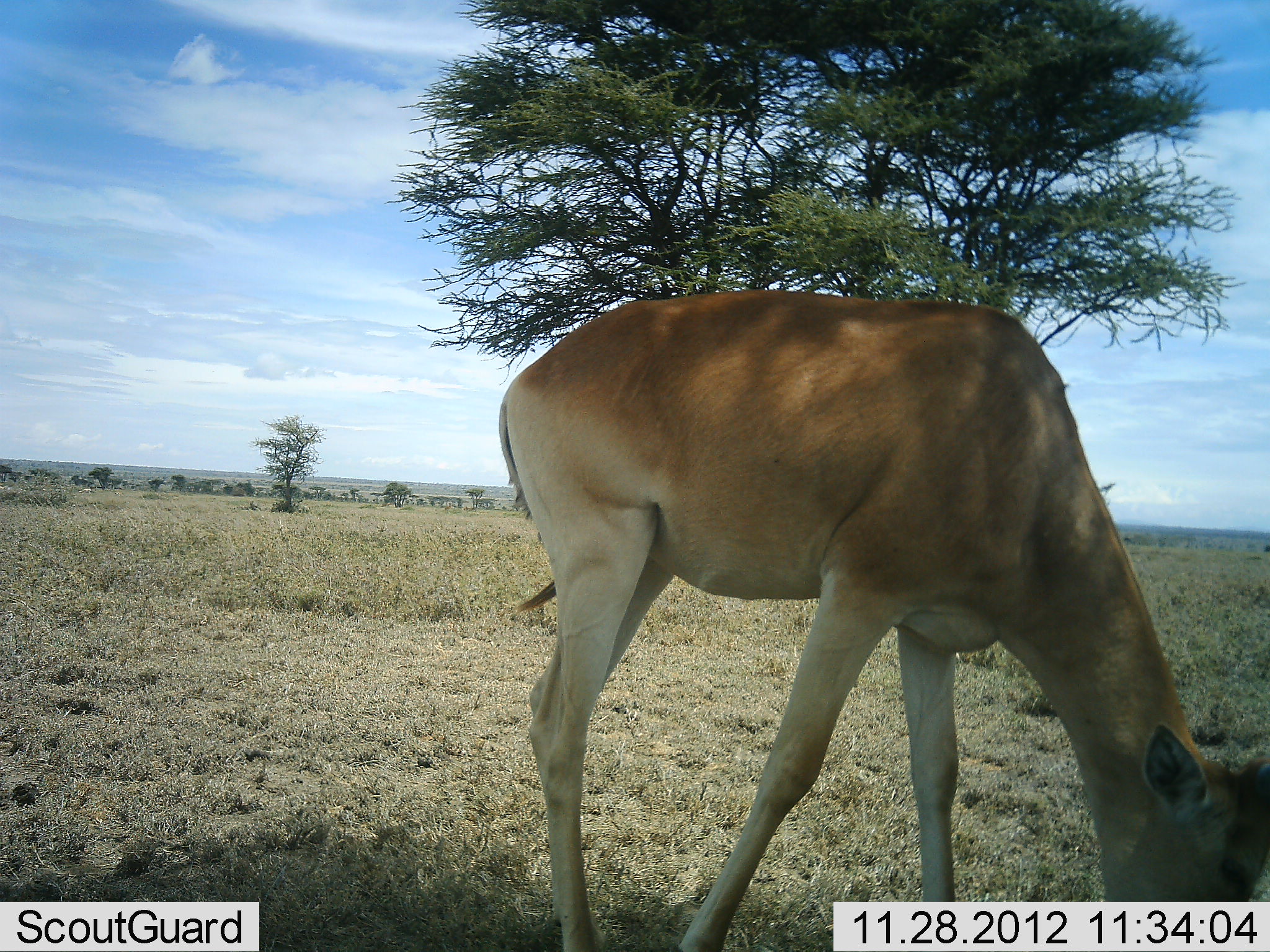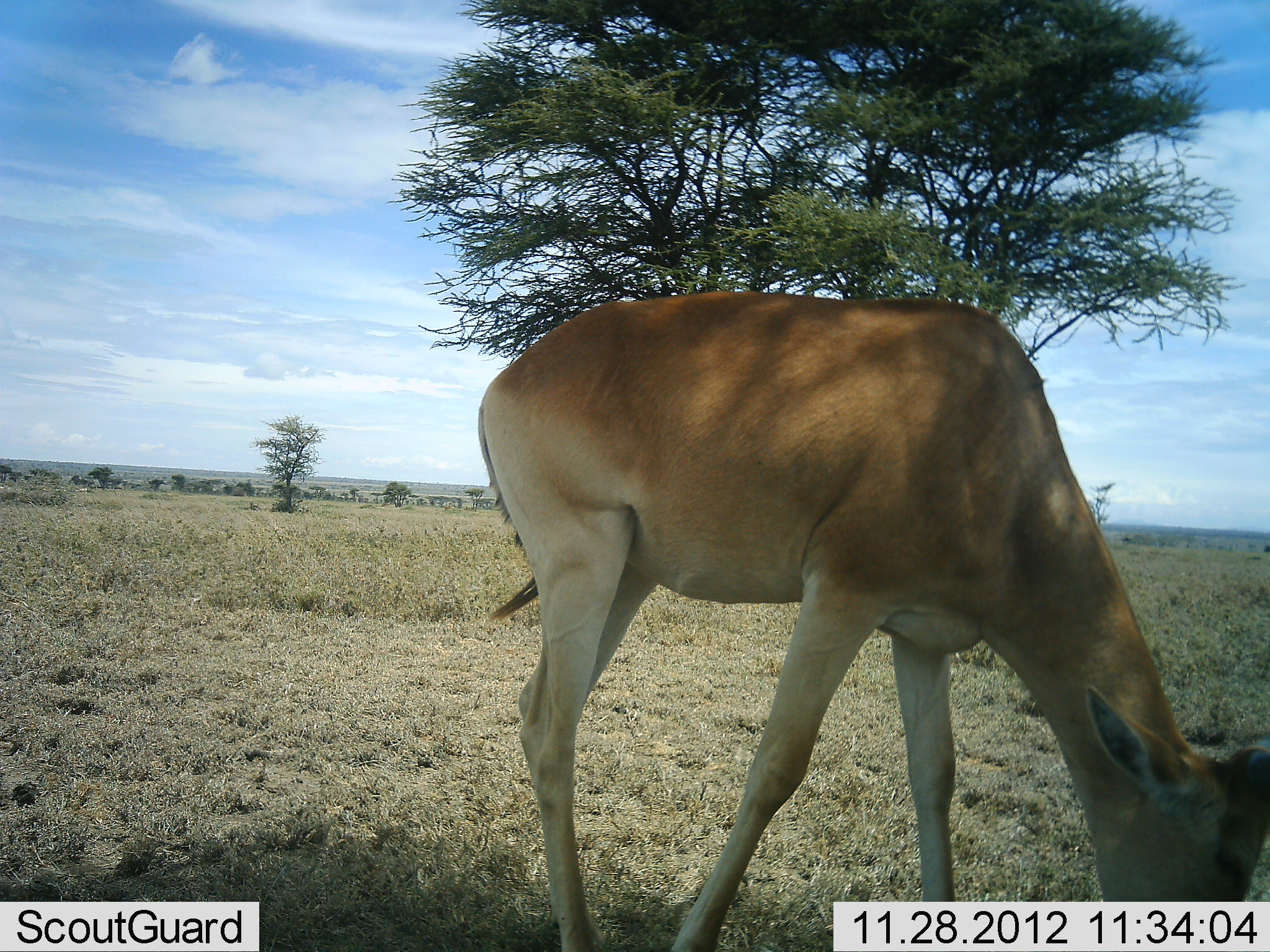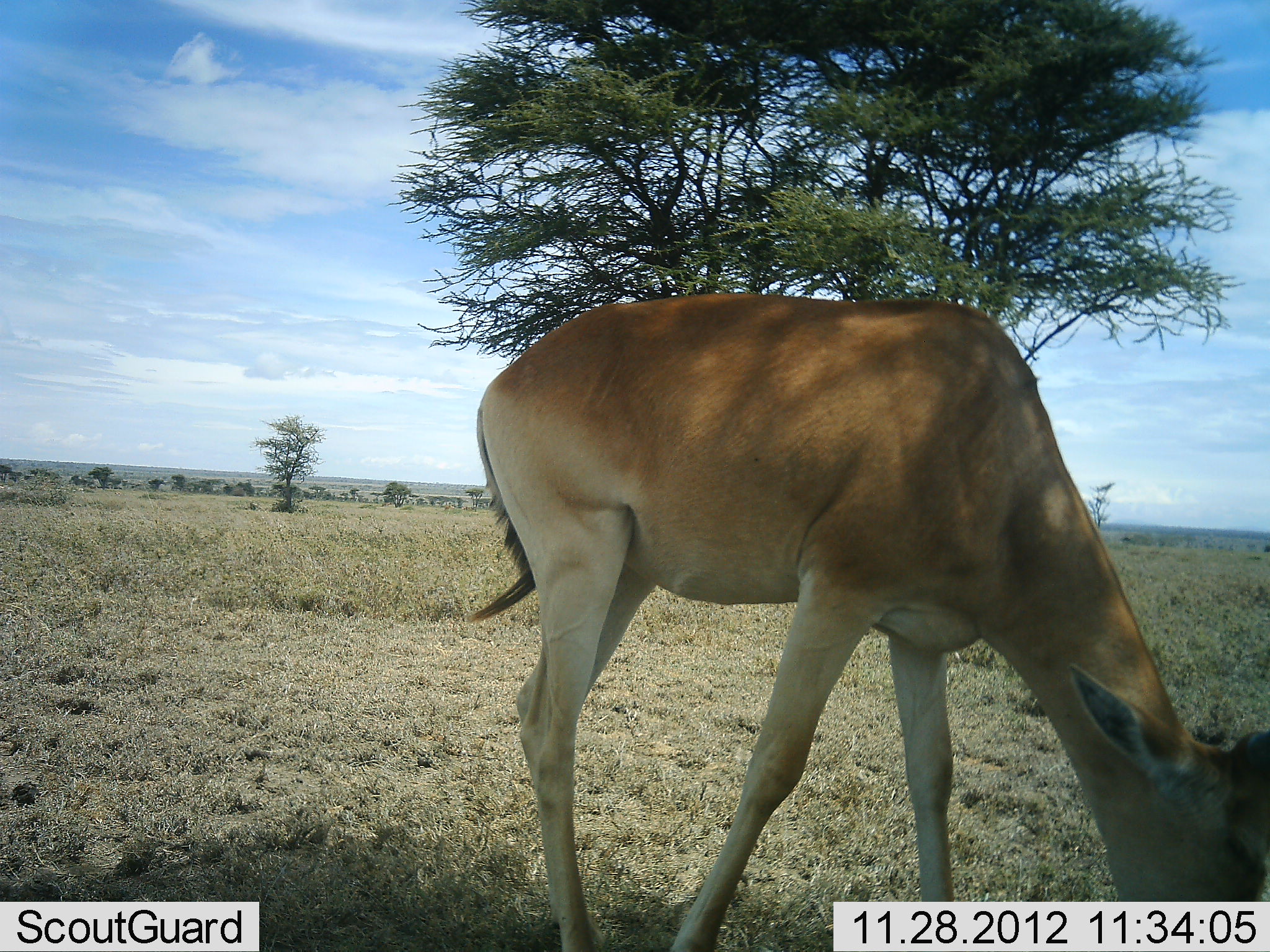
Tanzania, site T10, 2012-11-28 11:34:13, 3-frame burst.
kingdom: Animalia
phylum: Chordata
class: Mammalia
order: Artiodactyla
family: Bovidae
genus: Alcelaphus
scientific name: Alcelaphus buselaphus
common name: hartebeest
Hartebeest (Alcelaphus buselaphus), count 1. Behavior (volunteer vote fractions): standing 30%, resting 0%, moving 0%, interacting 0%. Young present (vote fraction): 20%. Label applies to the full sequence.